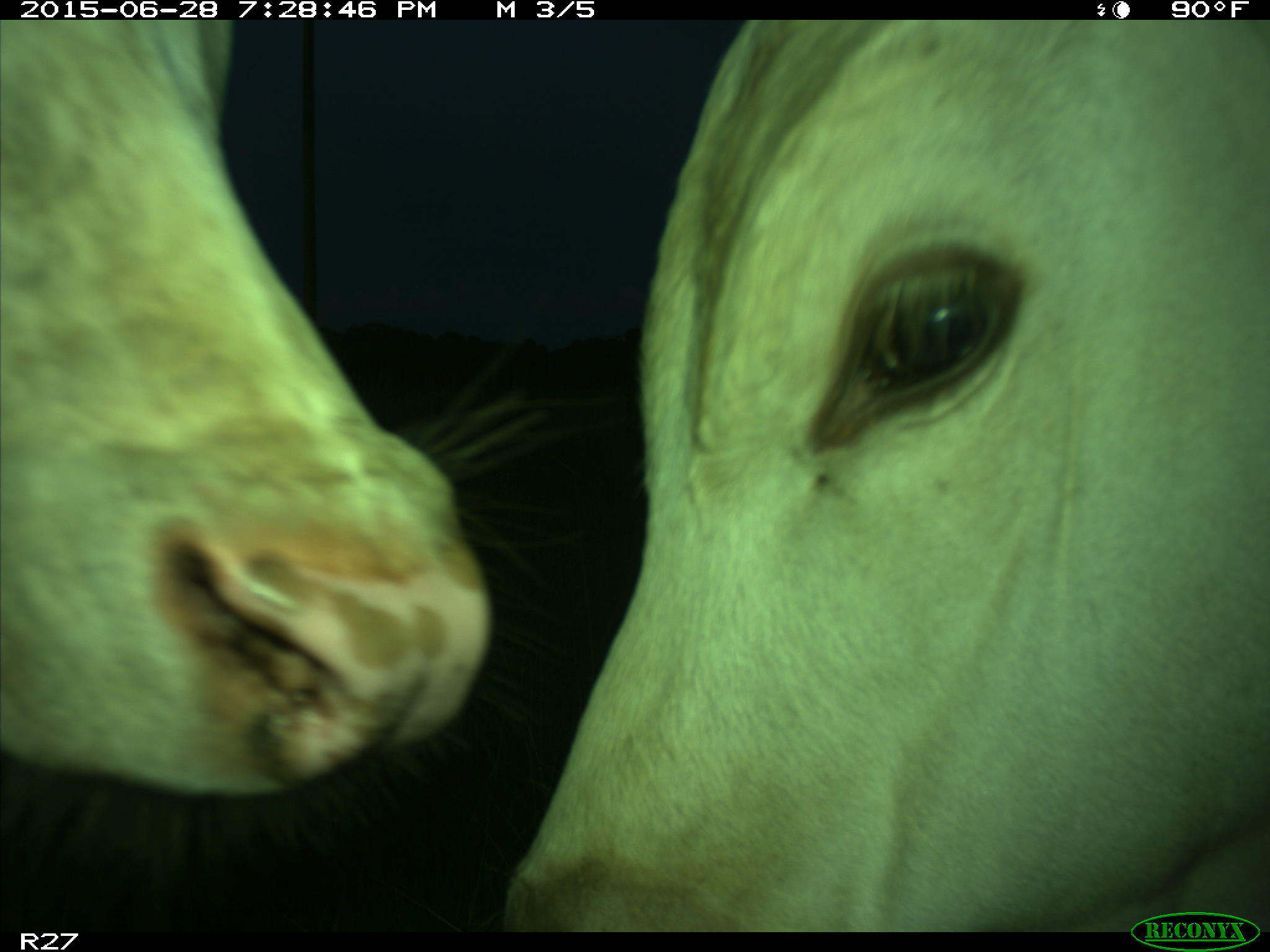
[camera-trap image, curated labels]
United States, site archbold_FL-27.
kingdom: Animalia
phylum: Chordata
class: Mammalia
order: Artiodactyla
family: Bovidae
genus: Bos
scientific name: Bos taurus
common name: domestic cow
Bos taurus (domestic cow).